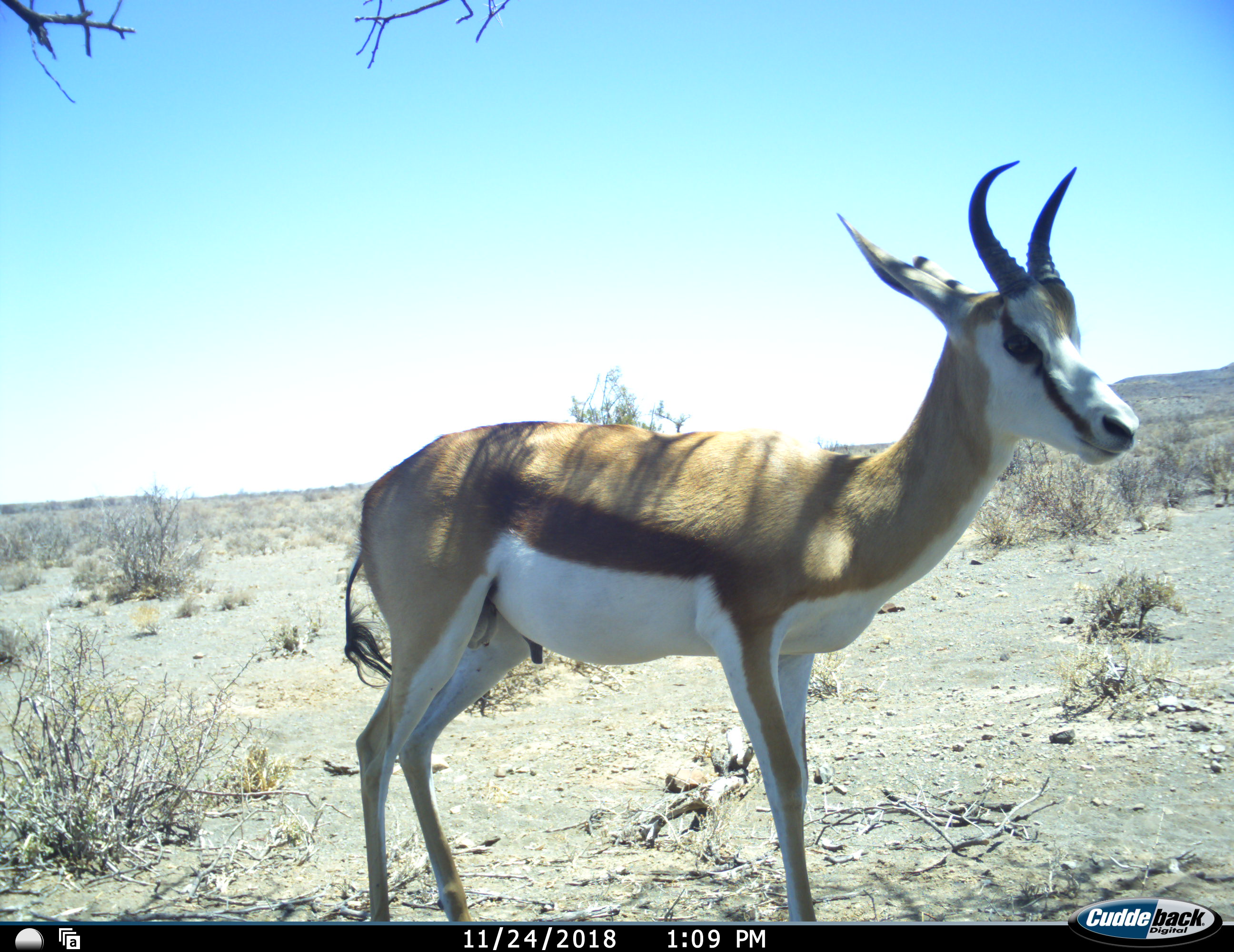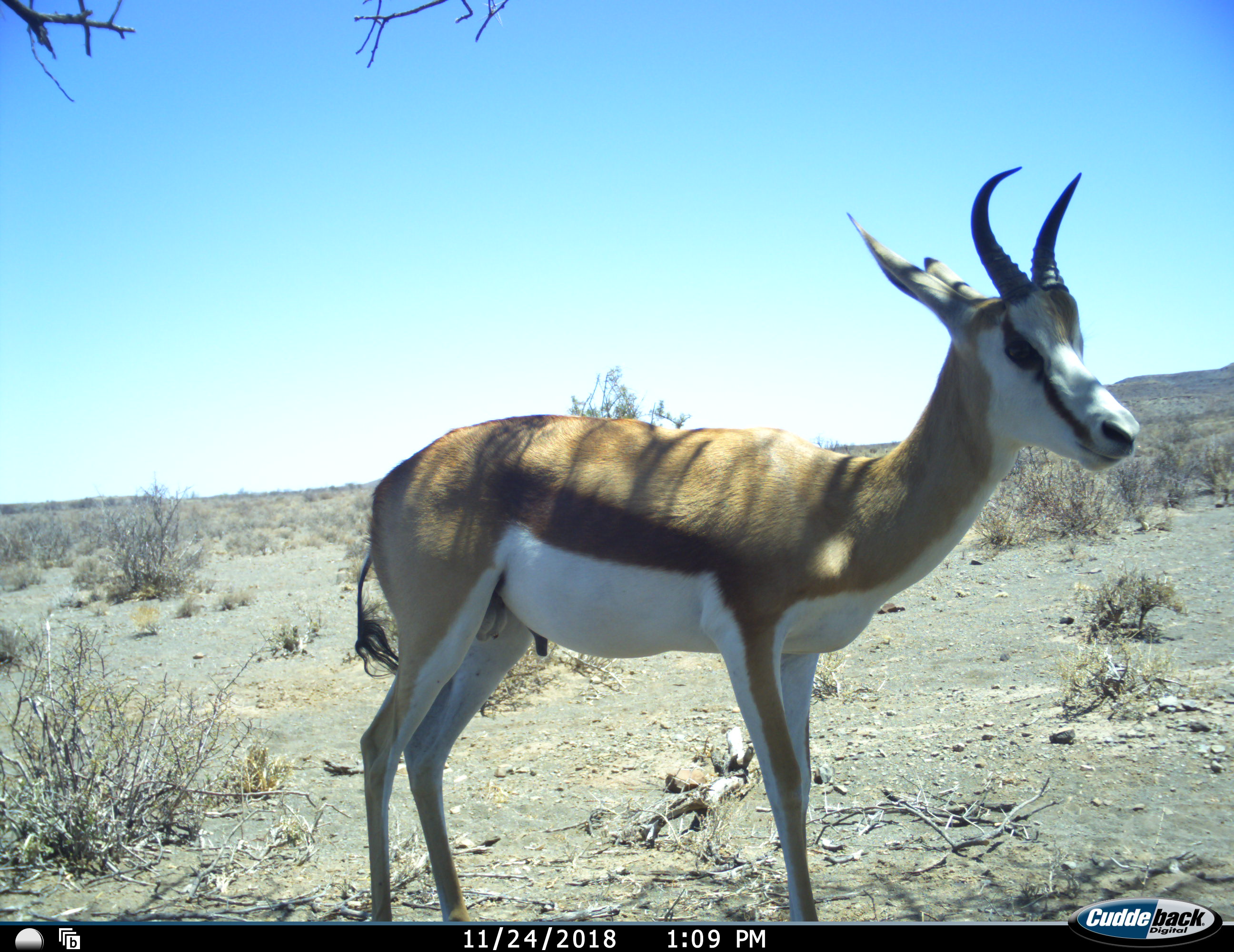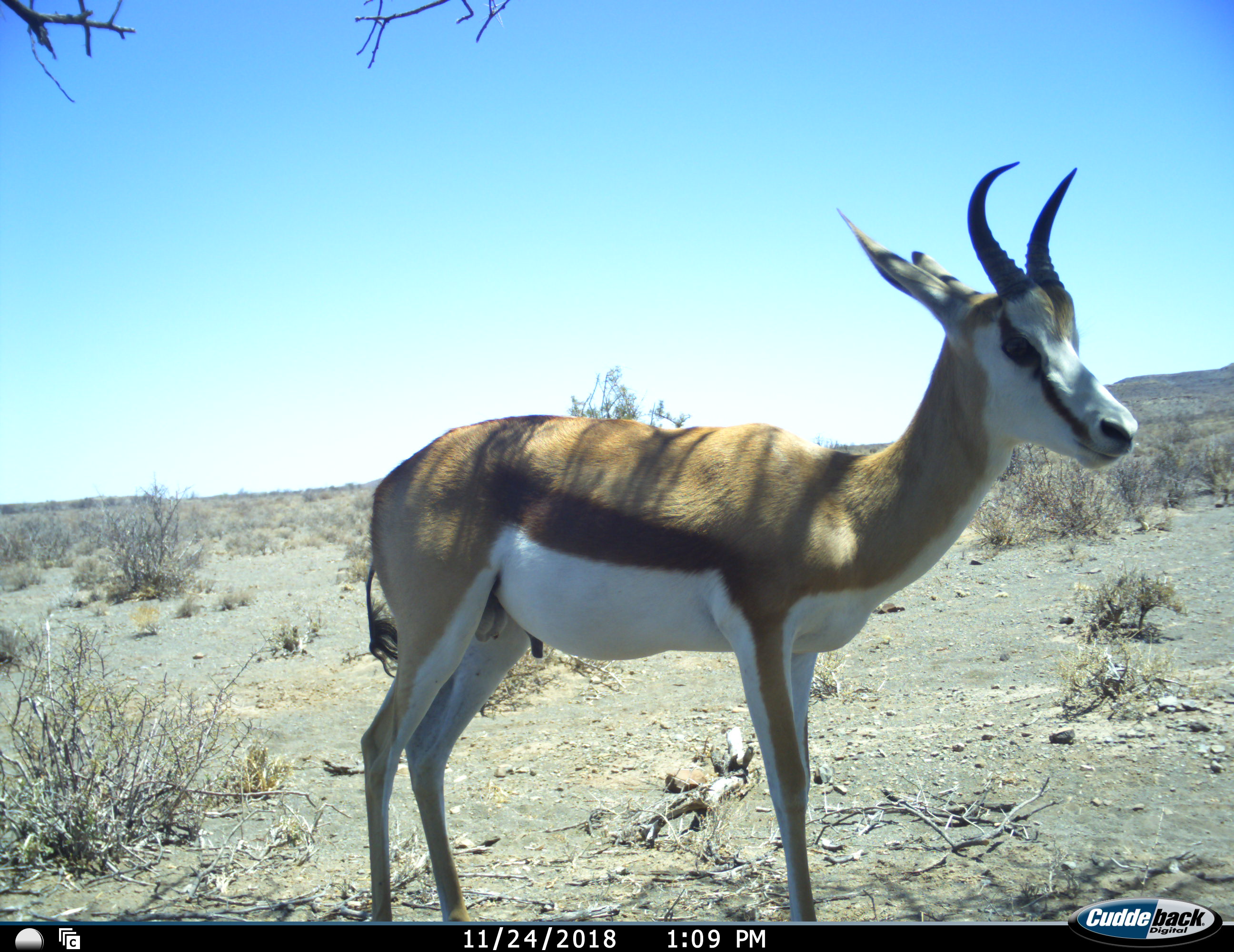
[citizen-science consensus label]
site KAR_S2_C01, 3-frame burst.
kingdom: Animalia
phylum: Chordata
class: Mammalia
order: Artiodactyla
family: Bovidae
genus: Antidorcas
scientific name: Antidorcas marsupialis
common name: springbok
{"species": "springbok (Antidorcas marsupialis)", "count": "1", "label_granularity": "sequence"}